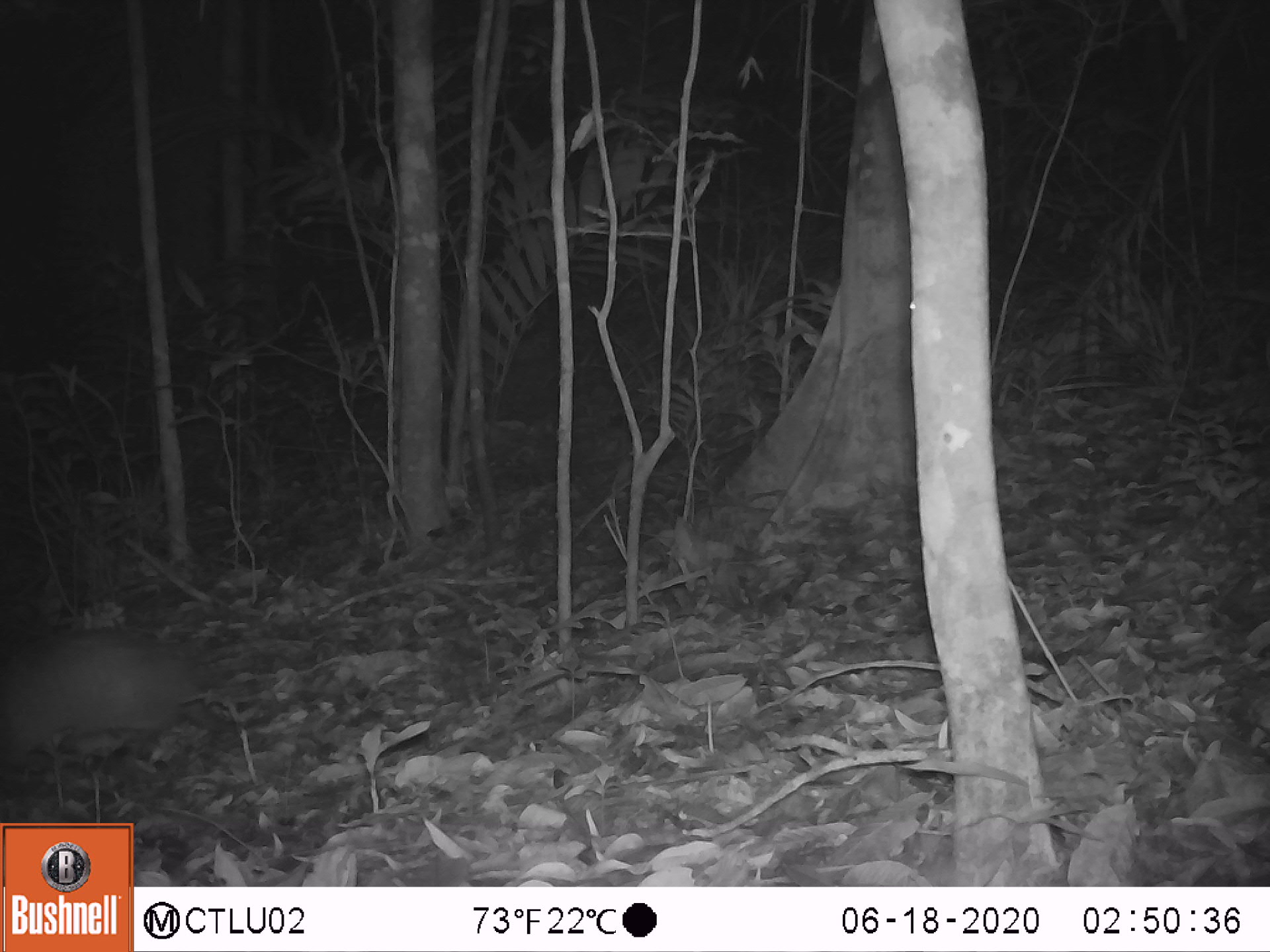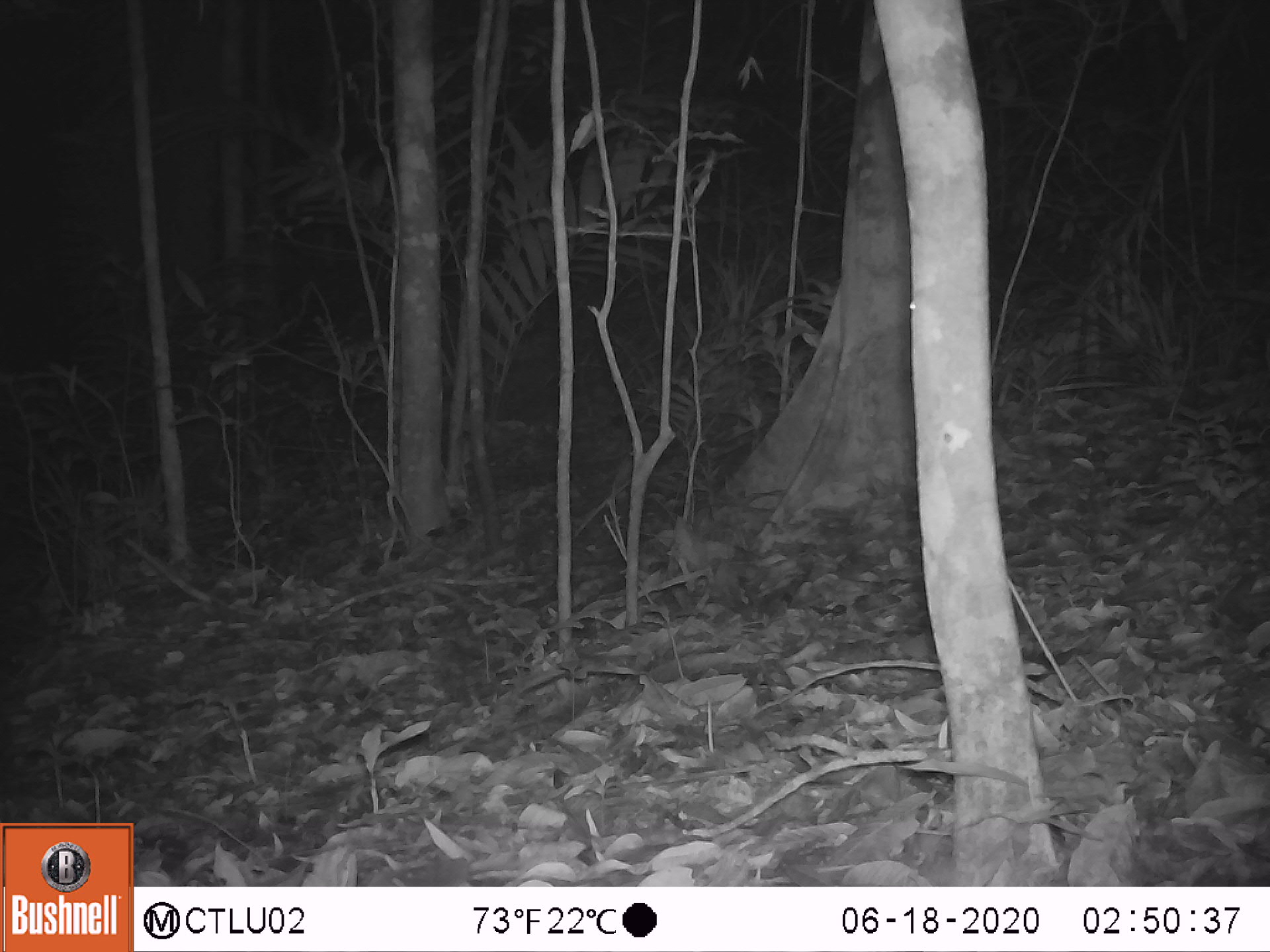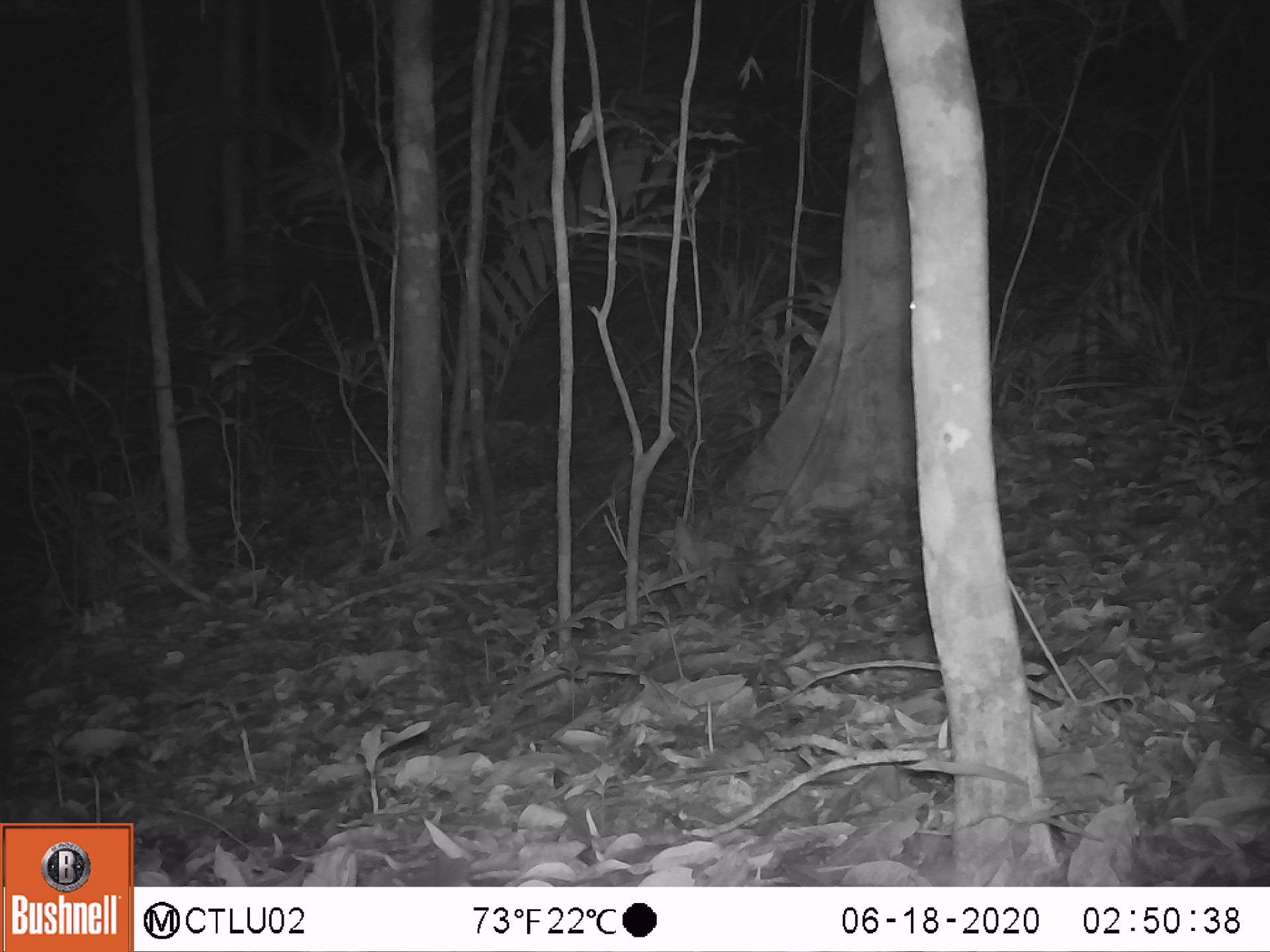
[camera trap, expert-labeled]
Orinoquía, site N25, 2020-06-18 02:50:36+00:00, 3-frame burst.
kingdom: Animalia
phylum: Chordata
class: Mammalia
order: Cingulata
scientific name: Cingulata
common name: armadillo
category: unknown armadillo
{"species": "unknown armadillo (armadillo) (Cingulata)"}